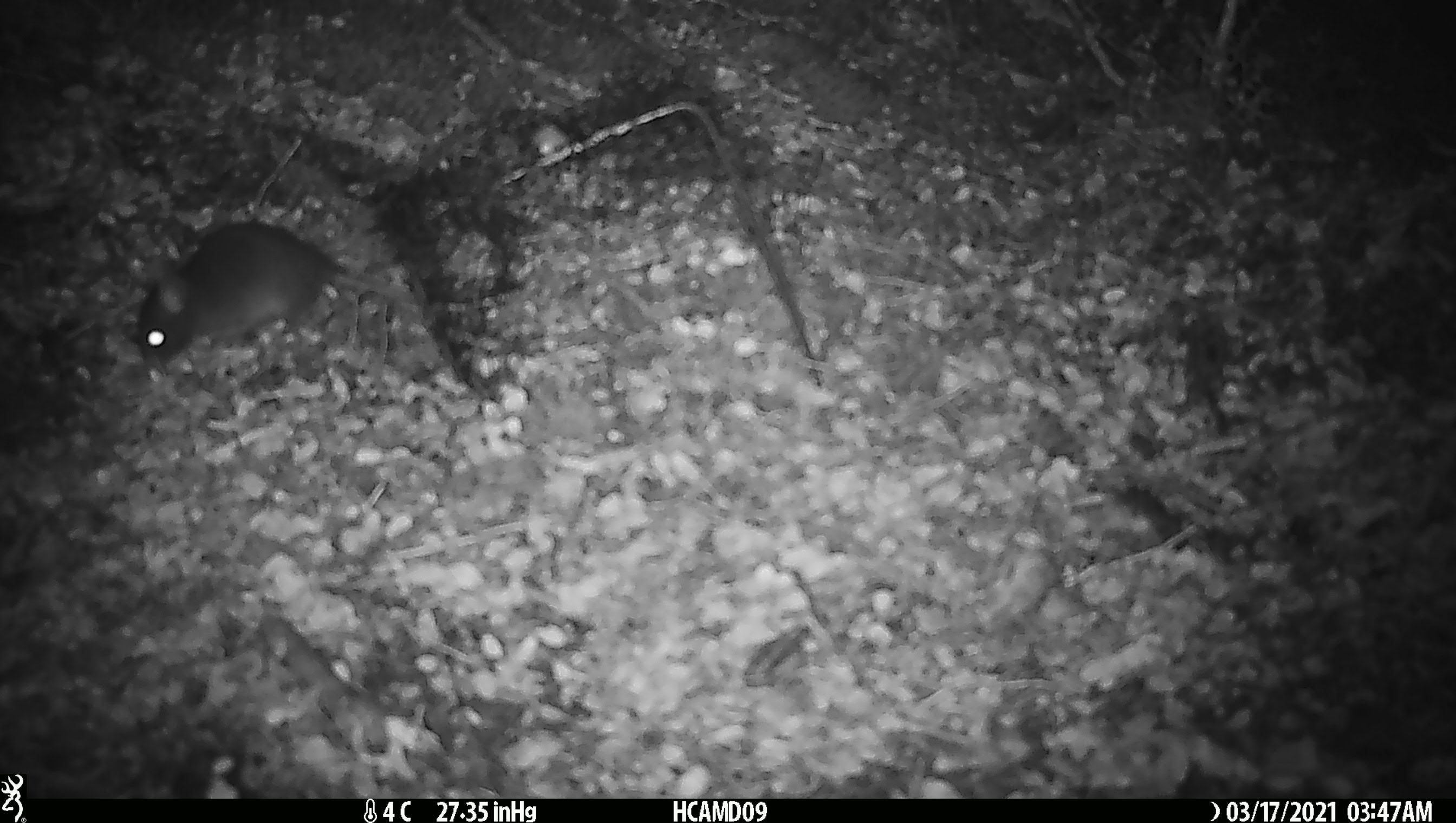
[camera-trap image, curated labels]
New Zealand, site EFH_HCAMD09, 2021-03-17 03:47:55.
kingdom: Animalia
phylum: Chordata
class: Mammalia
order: Rodentia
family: Muridae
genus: Rattus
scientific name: Rattus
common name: rat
Rat (Rattus).